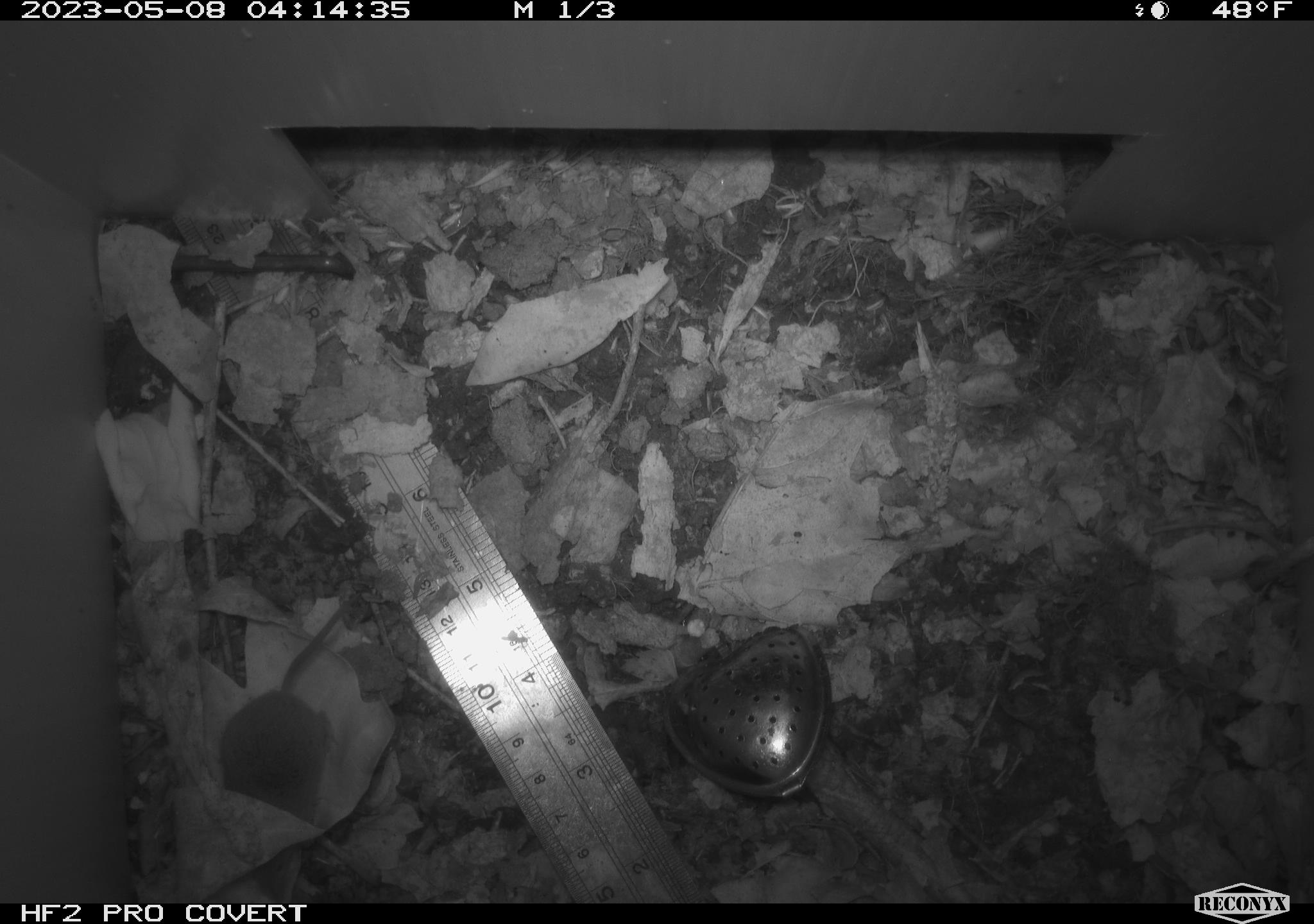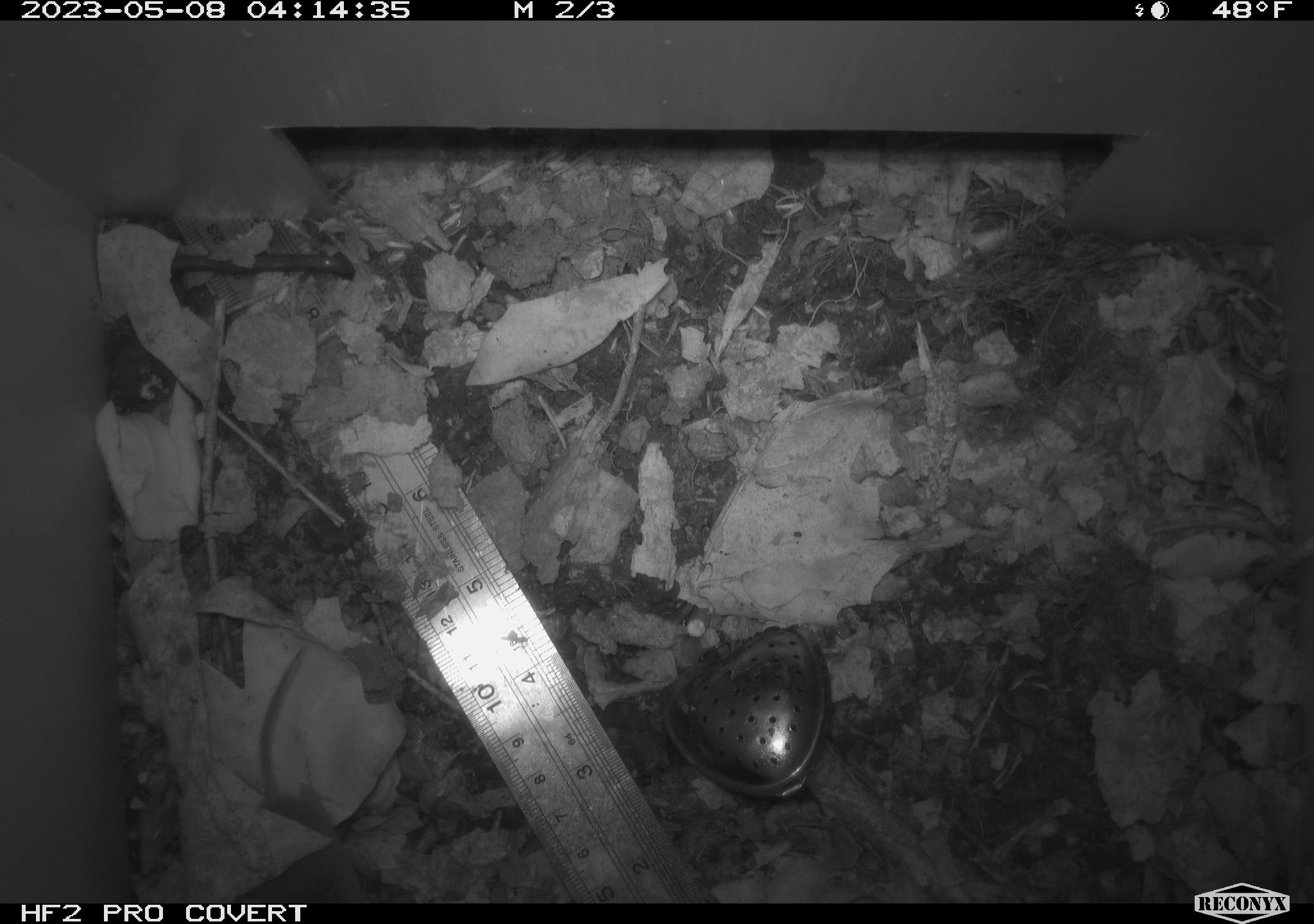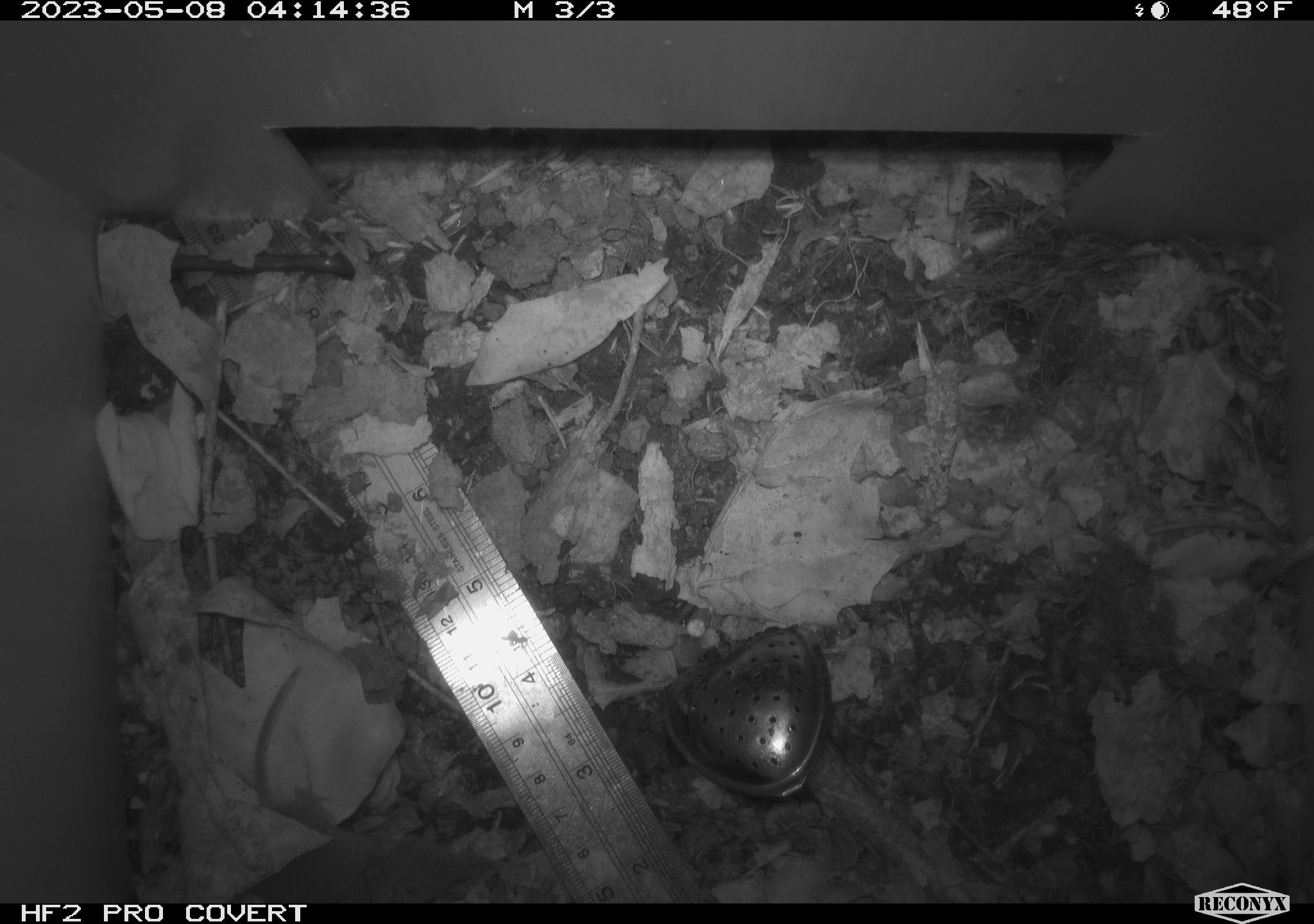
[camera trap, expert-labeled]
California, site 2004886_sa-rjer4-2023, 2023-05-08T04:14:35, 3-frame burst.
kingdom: Animalia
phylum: Chordata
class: Mammalia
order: Eulipotyphla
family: Soricidae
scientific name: Soricidae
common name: shrews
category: soricidae family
Soricidae family (shrews) (Soricidae).